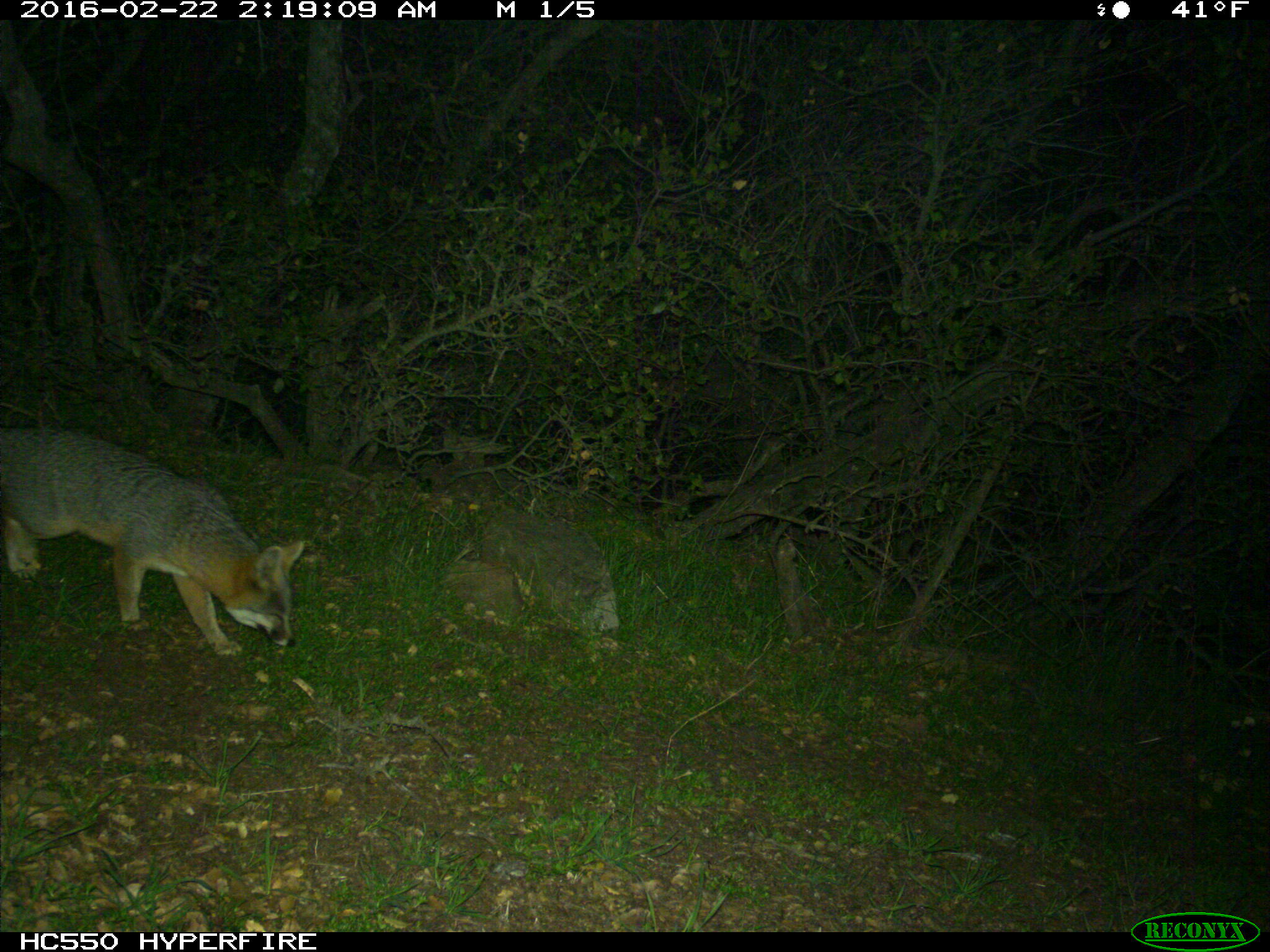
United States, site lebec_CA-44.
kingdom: Animalia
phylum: Chordata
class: Mammalia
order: Carnivora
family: Canidae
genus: Urocyon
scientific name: Urocyon cinereoargenteus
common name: gray fox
Urocyon cinereoargenteus (gray fox).